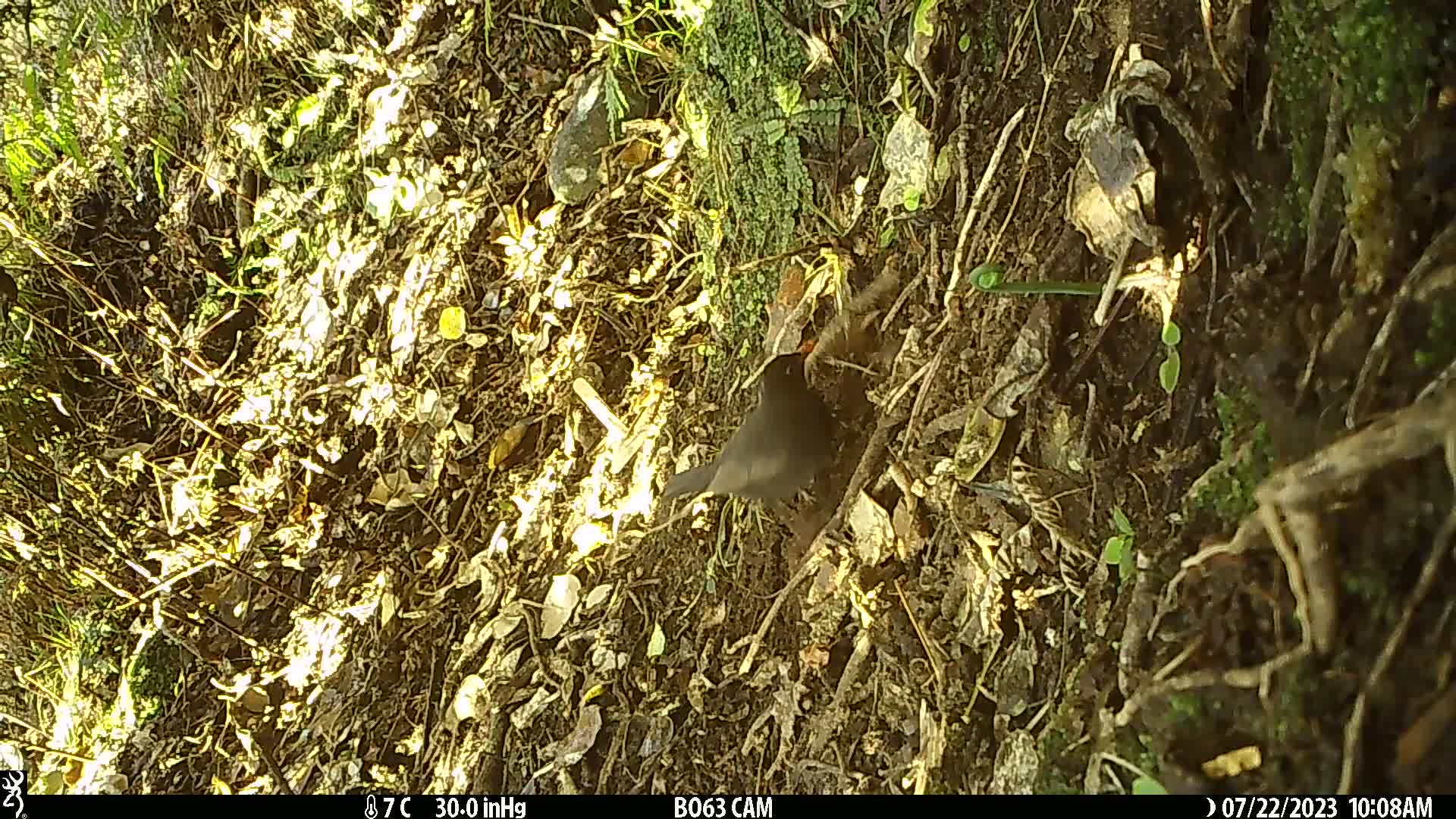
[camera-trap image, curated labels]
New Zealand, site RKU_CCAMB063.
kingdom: Animalia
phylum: Chordata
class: Aves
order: Passeriformes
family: Turdidae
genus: Turdus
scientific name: Turdus merula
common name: eurasian blackbird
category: blackbird